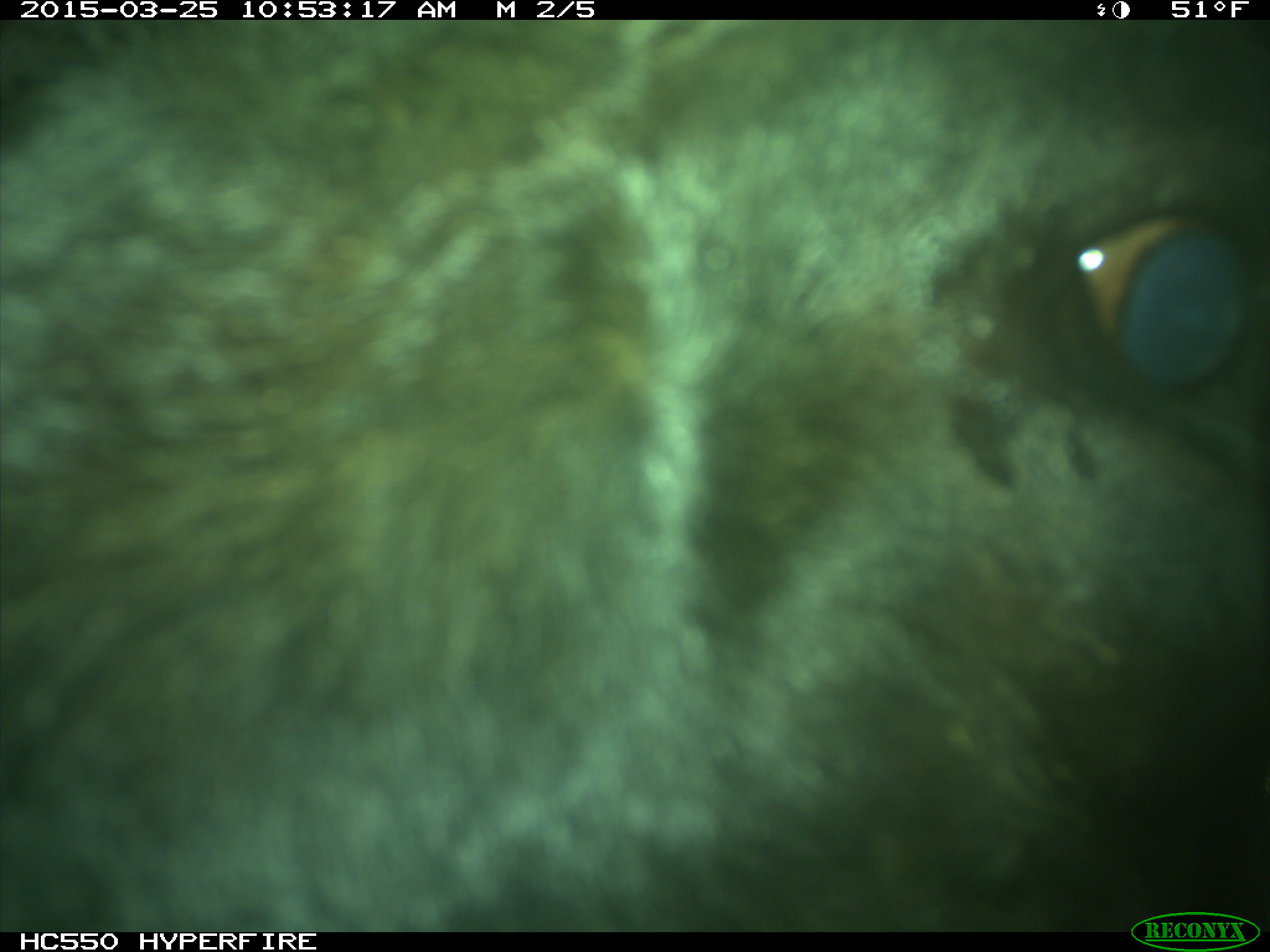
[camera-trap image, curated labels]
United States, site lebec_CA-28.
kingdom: Animalia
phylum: Chordata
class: Mammalia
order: Artiodactyla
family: Bovidae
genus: Bos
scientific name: Bos taurus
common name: domestic cow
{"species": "Bos taurus (domestic cow)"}